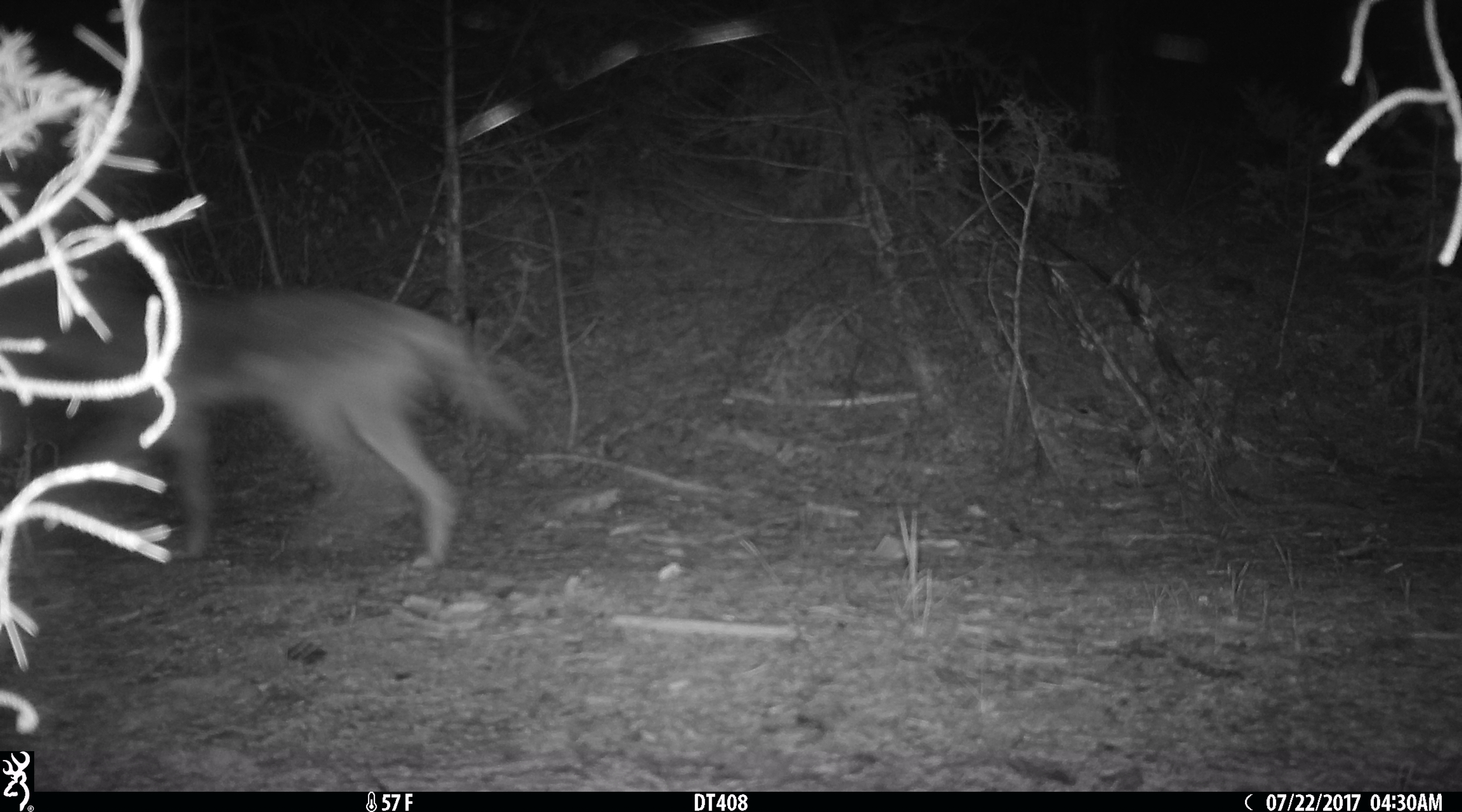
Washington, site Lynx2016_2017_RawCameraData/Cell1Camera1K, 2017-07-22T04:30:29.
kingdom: Animalia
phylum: Chordata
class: Mammalia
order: Carnivora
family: Canidae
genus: Canis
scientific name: Canis latrans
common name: coyote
Canis latrans (coyote). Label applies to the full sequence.